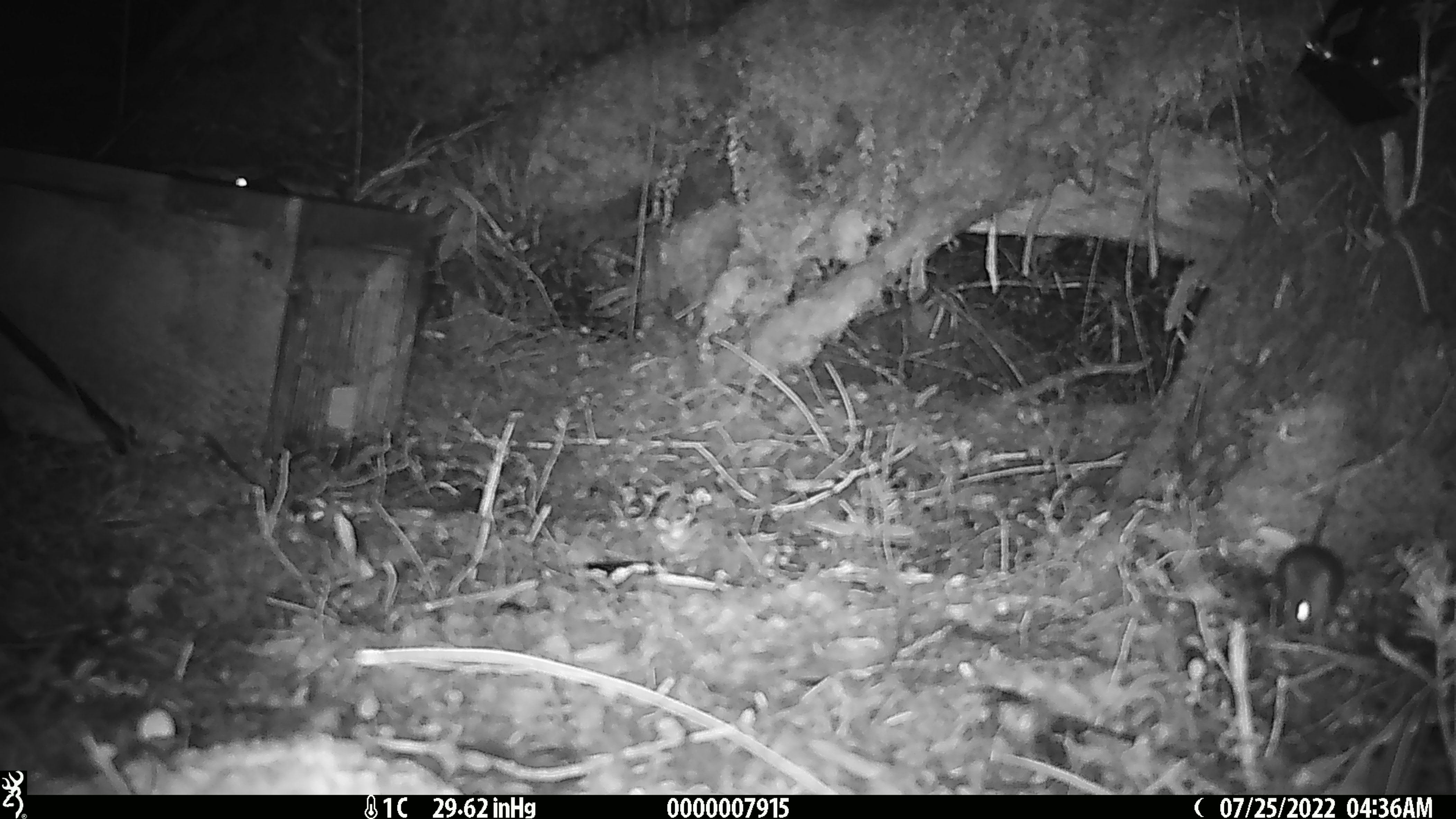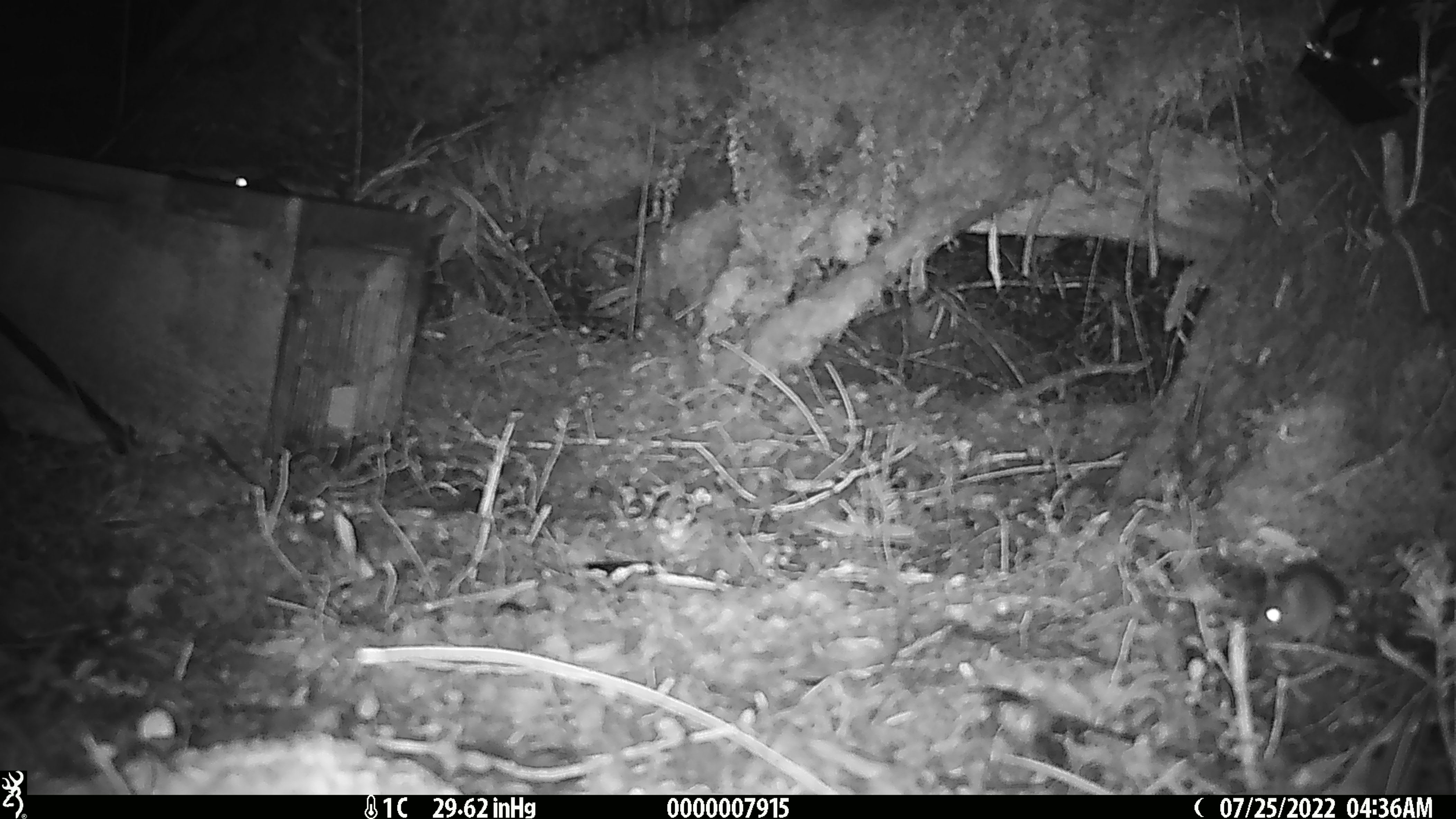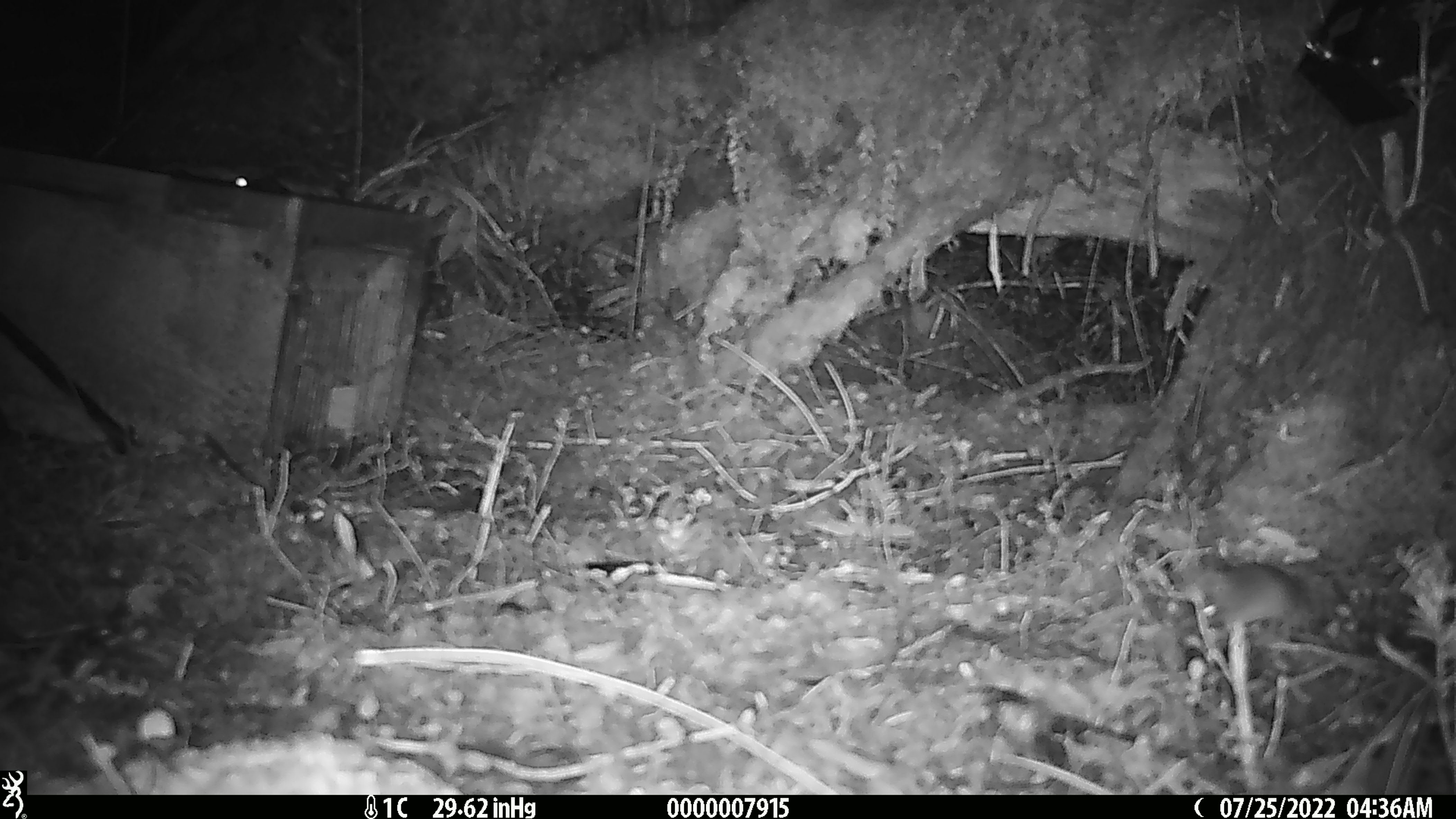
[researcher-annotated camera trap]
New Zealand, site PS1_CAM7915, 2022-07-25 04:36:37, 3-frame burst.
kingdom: Animalia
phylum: Chordata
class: Mammalia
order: Rodentia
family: Muridae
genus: Mus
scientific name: Mus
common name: mouse